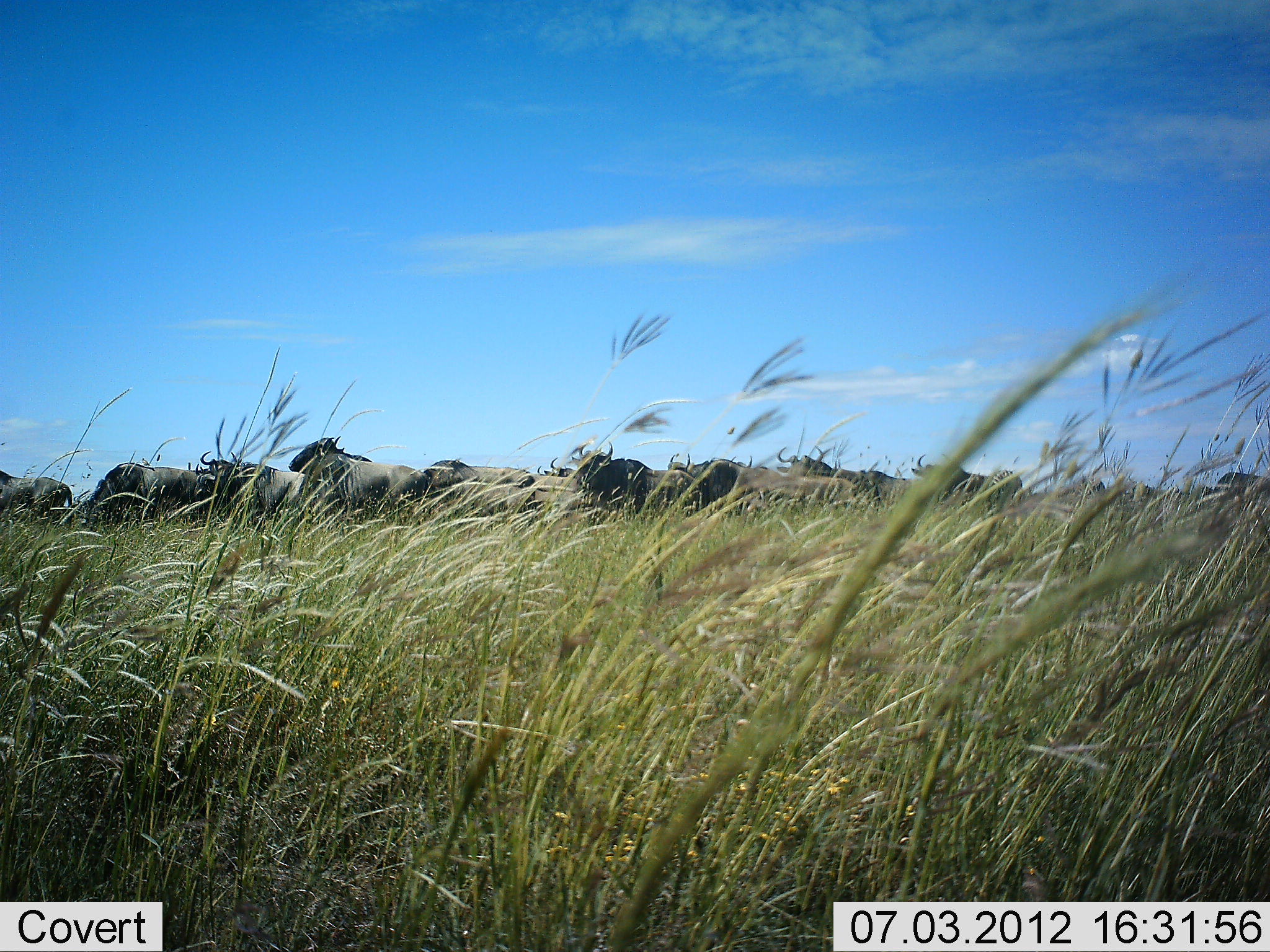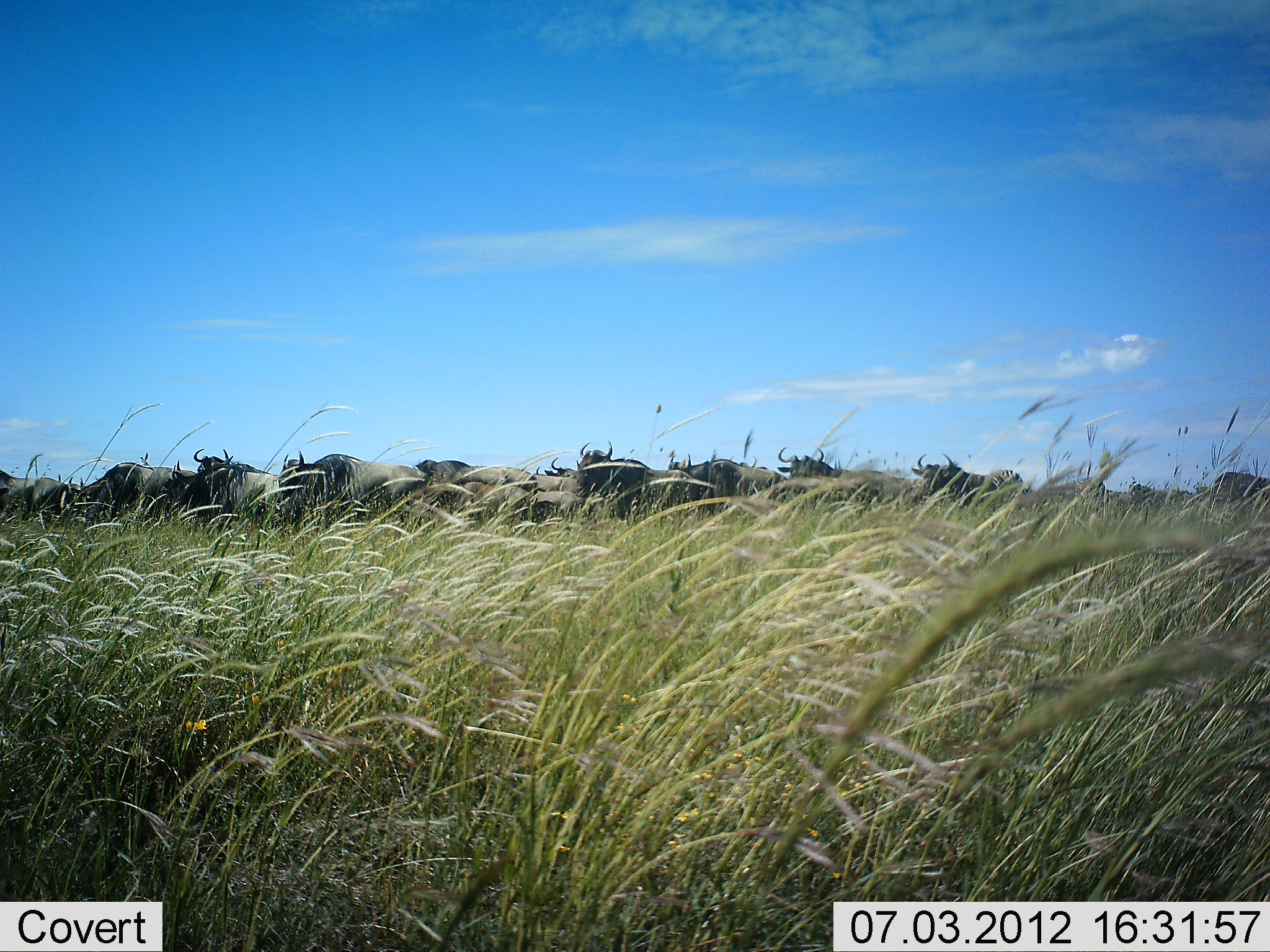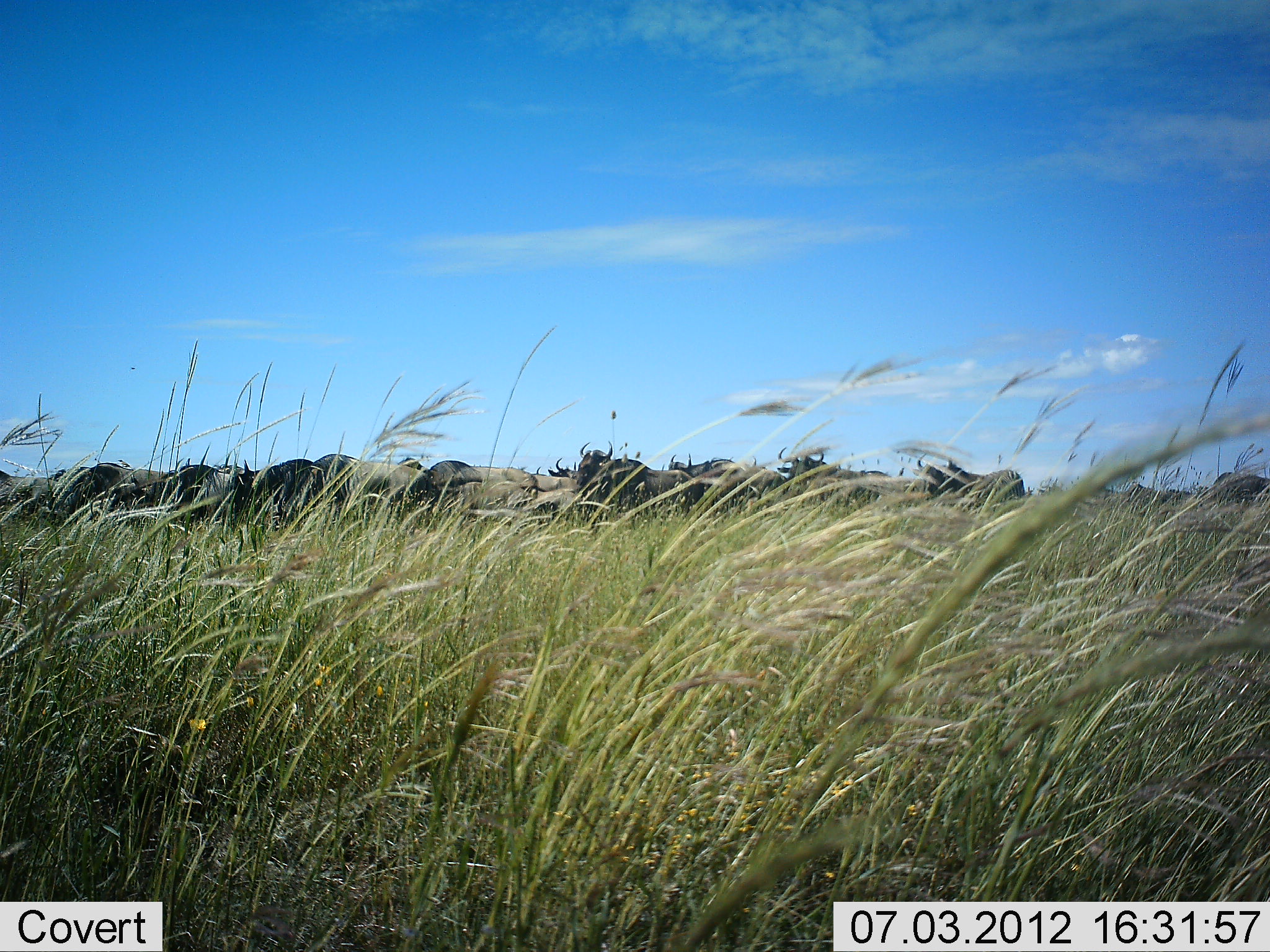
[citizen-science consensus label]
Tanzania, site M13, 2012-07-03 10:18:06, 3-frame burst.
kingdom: Animalia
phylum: Chordata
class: Mammalia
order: Artiodactyla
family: Bovidae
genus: Connochaetes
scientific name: Connochaetes taurinus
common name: blue wildebeest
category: wildebeest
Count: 11-50.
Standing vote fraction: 70%.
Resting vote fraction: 10%.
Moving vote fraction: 40%.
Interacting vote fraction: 0%.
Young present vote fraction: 0%.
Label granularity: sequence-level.